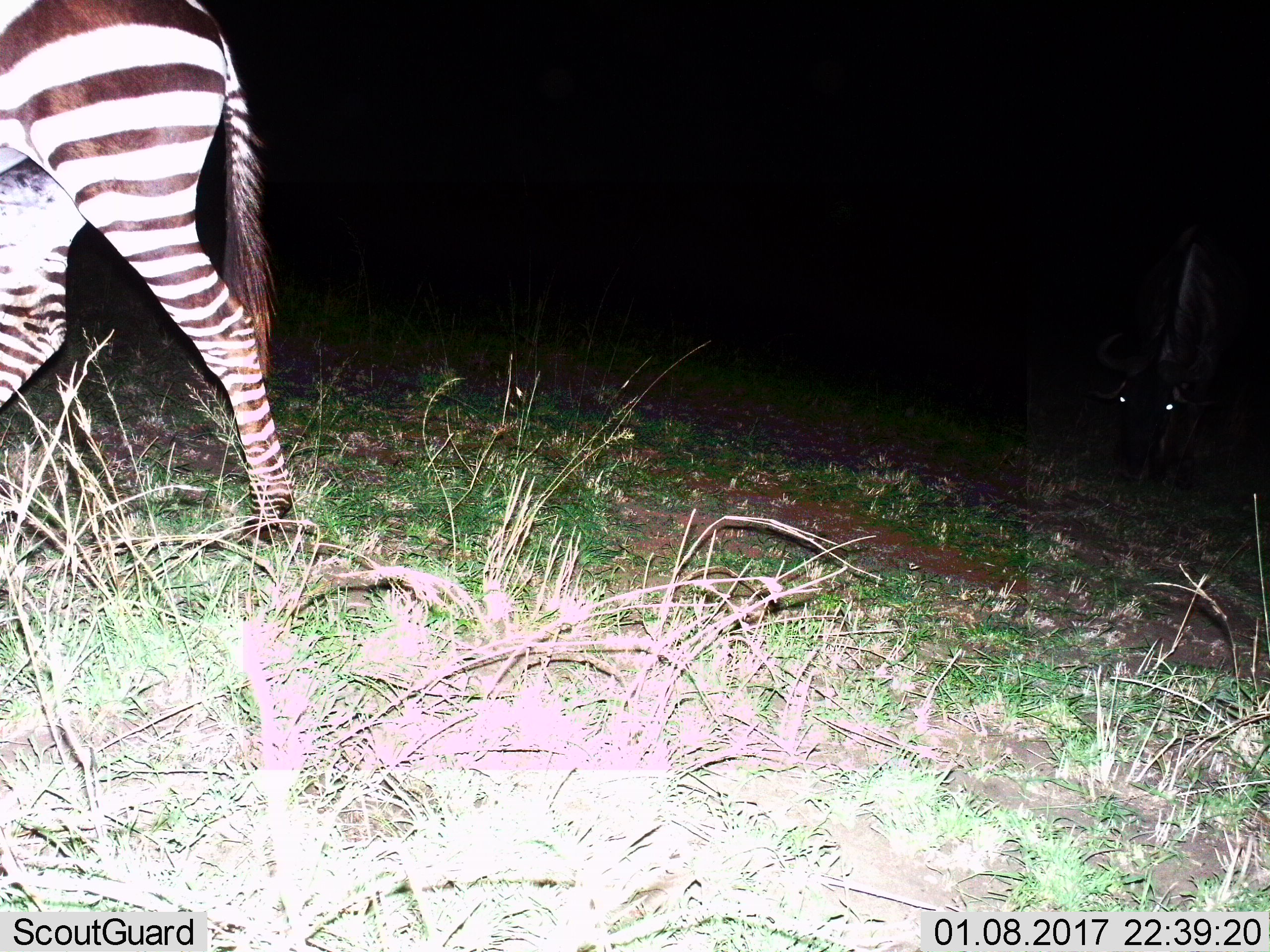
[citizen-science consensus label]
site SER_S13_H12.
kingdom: Animalia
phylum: Chordata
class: Mammalia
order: Perissodactyla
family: Equidae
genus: Equus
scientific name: Equus quagga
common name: plains zebra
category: zebraplains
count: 1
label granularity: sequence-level